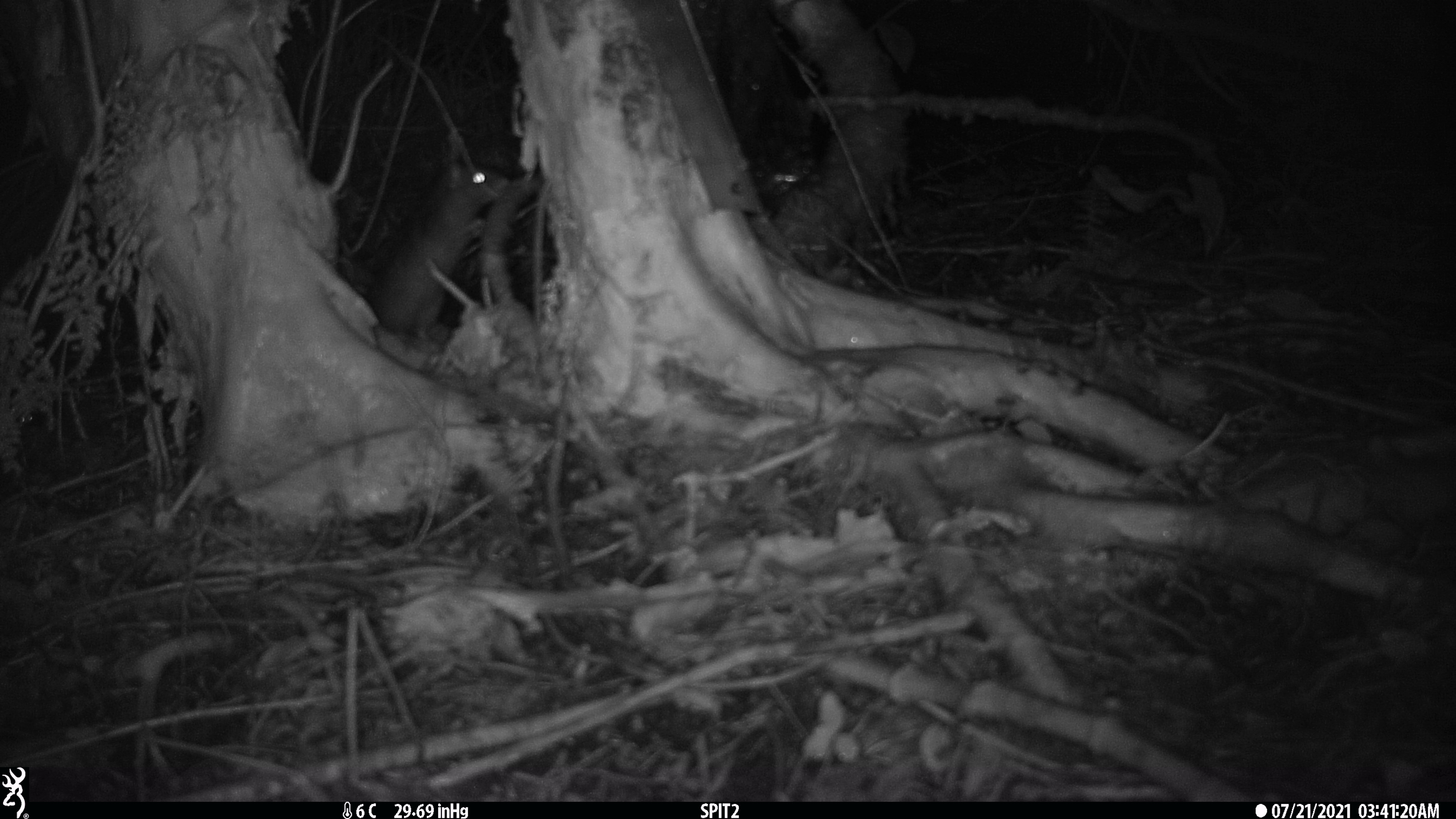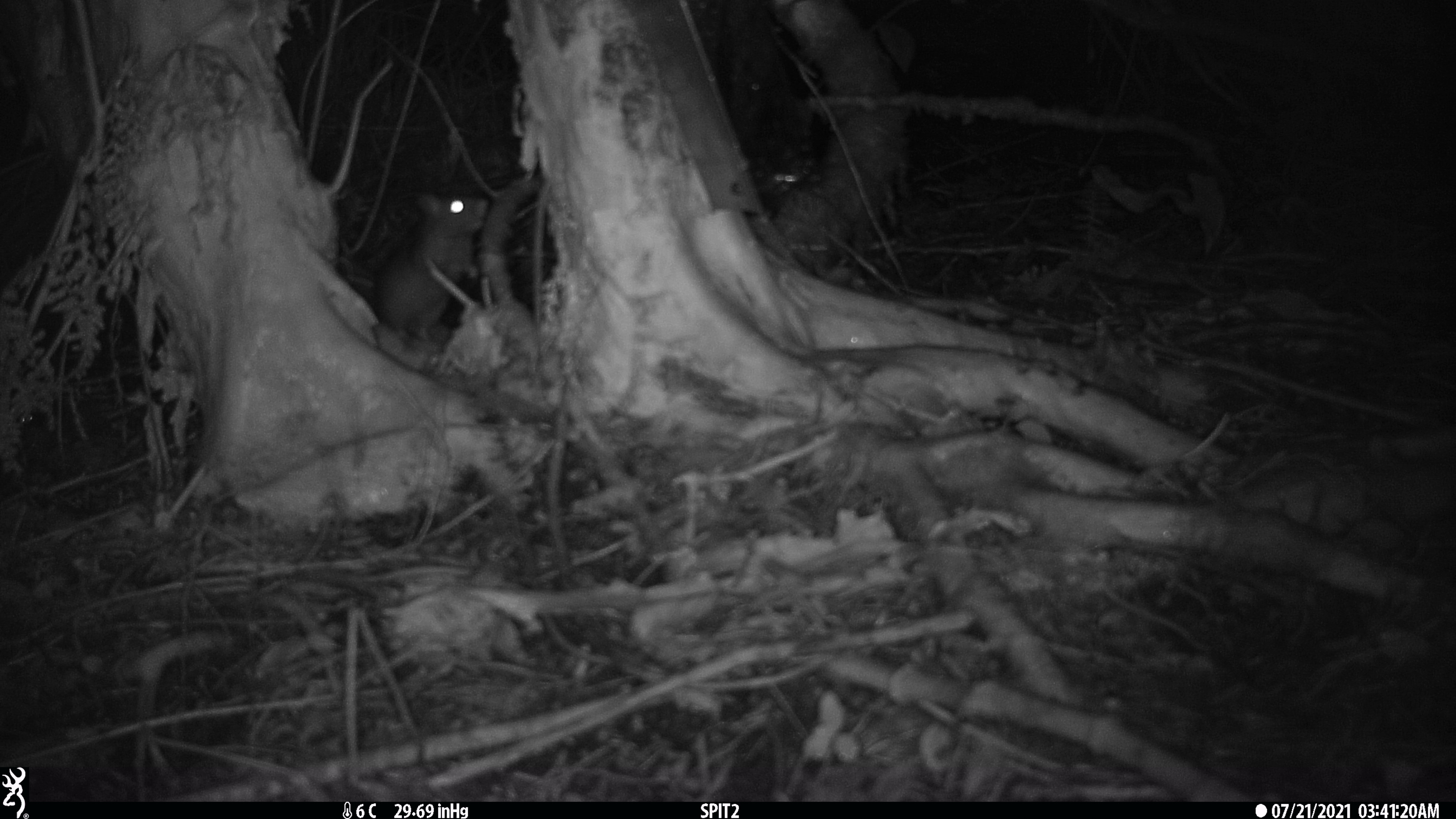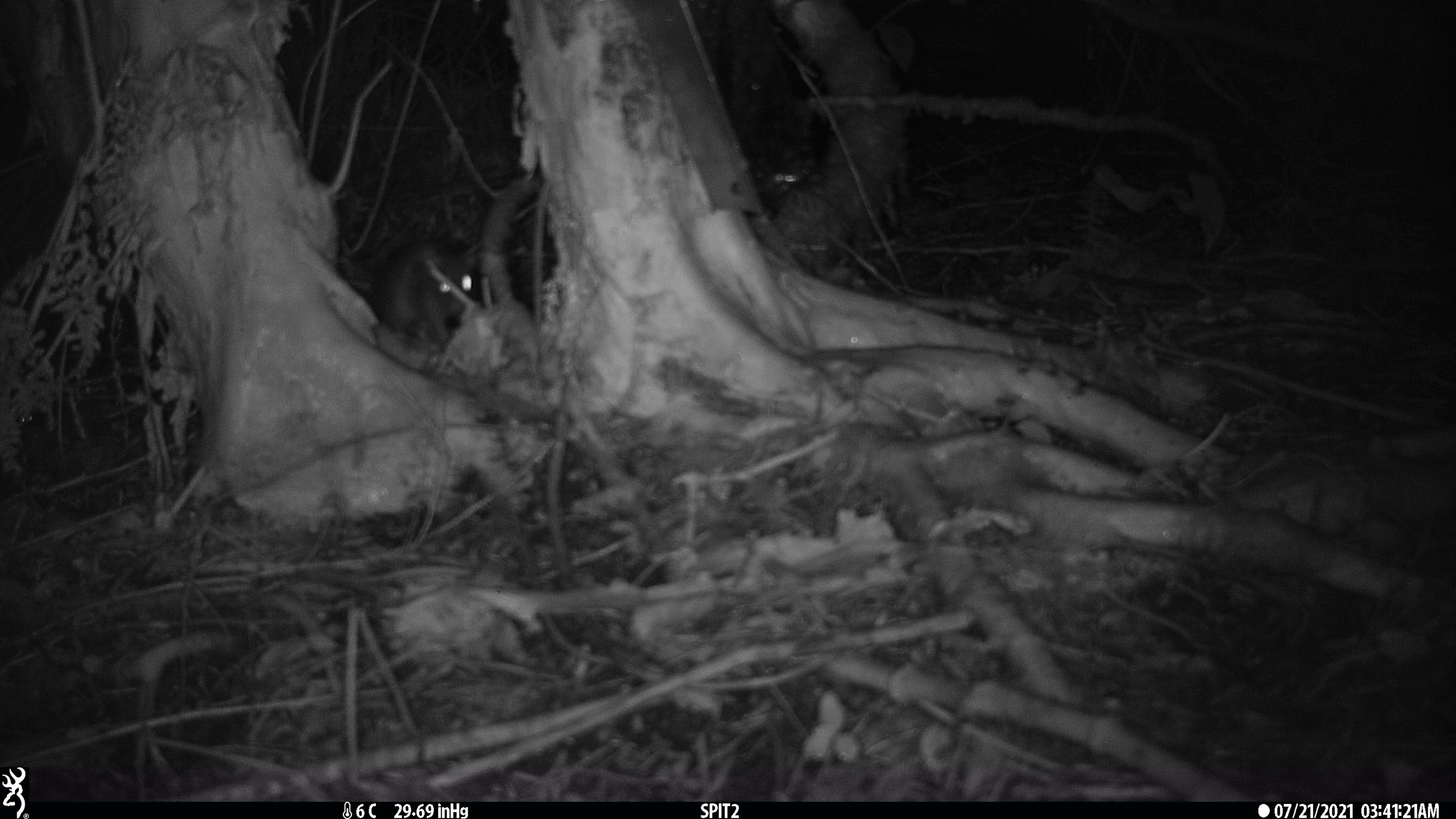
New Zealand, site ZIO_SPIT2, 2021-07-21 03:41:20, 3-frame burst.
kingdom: Animalia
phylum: Chordata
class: Mammalia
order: Rodentia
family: Muridae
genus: Rattus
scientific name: Rattus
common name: rat